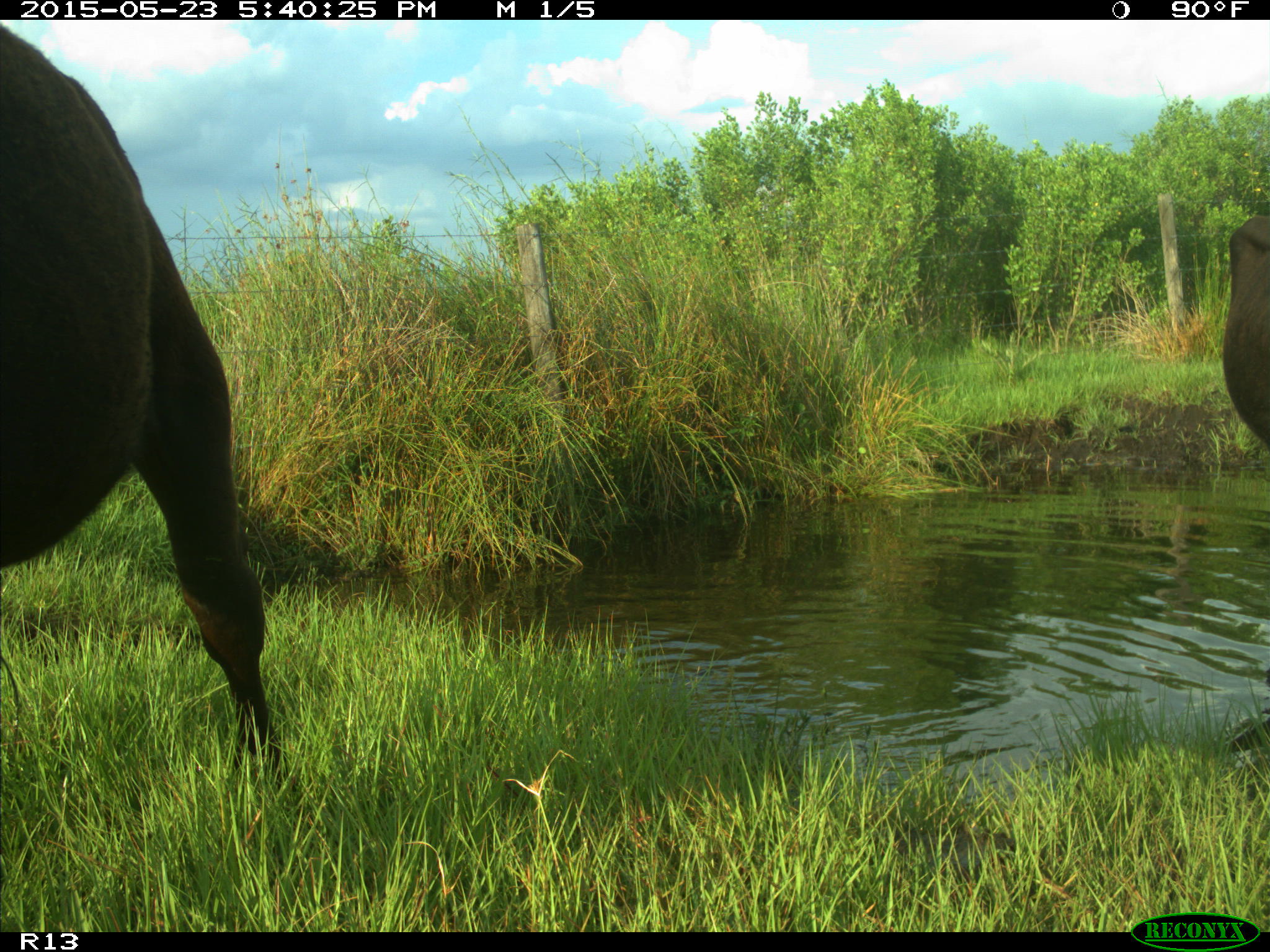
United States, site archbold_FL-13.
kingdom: Animalia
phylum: Chordata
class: Mammalia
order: Artiodactyla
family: Bovidae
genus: Bos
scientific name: Bos taurus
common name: domestic cow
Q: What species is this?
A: Bos taurus (domestic cow).